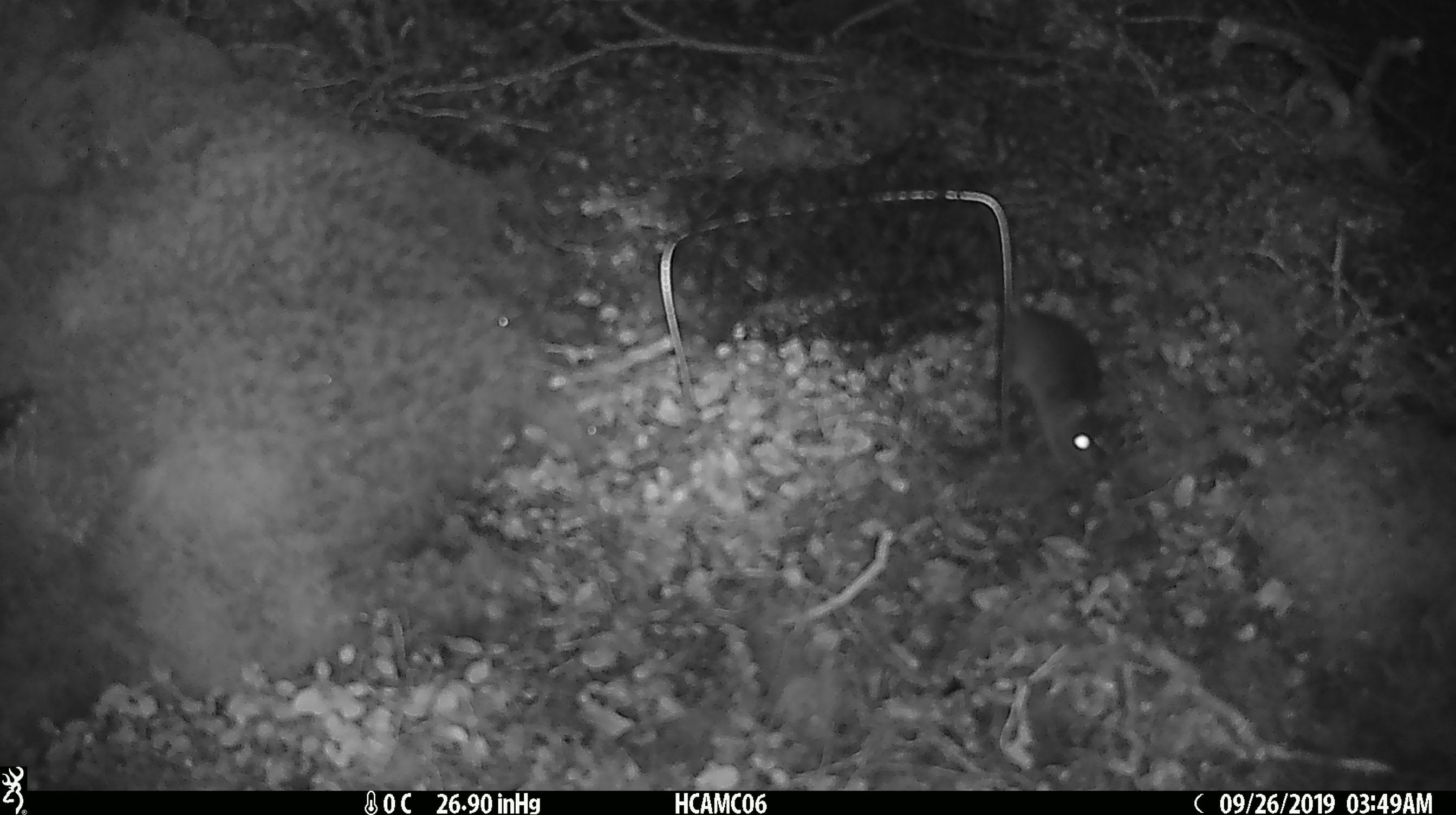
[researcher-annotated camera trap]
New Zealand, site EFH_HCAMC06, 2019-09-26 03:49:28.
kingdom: Animalia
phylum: Chordata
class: Mammalia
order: Rodentia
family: Muridae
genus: Mus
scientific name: Mus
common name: mouse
Mouse (Mus).